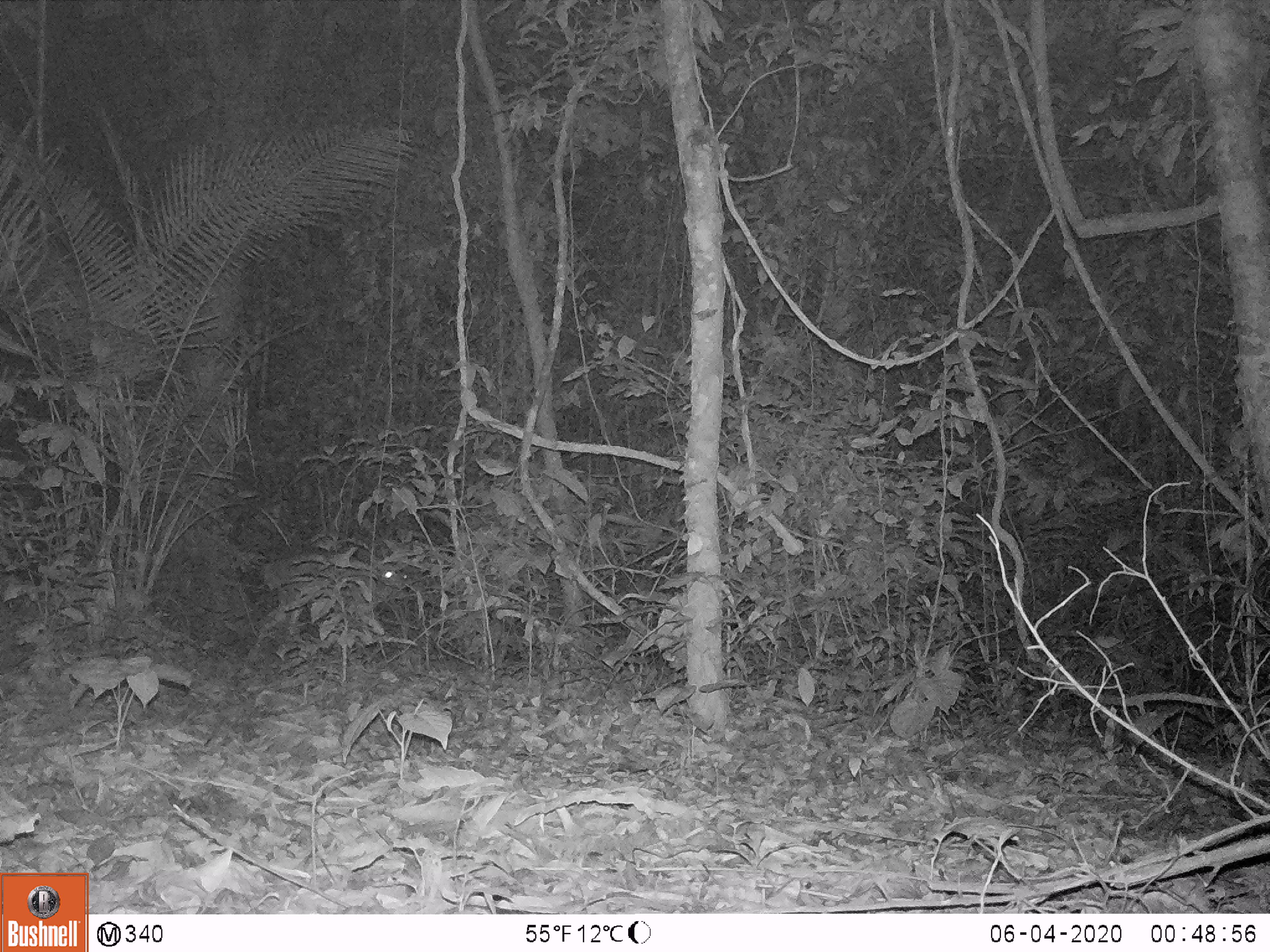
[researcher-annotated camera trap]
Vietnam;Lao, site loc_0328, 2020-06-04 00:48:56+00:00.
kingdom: Animalia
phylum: Chordata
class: Mammalia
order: Artiodactyla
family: Cervidae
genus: Muntiacus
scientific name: Muntiacus vuquangensis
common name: large-antlered muntjac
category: large antlered muntjac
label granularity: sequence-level